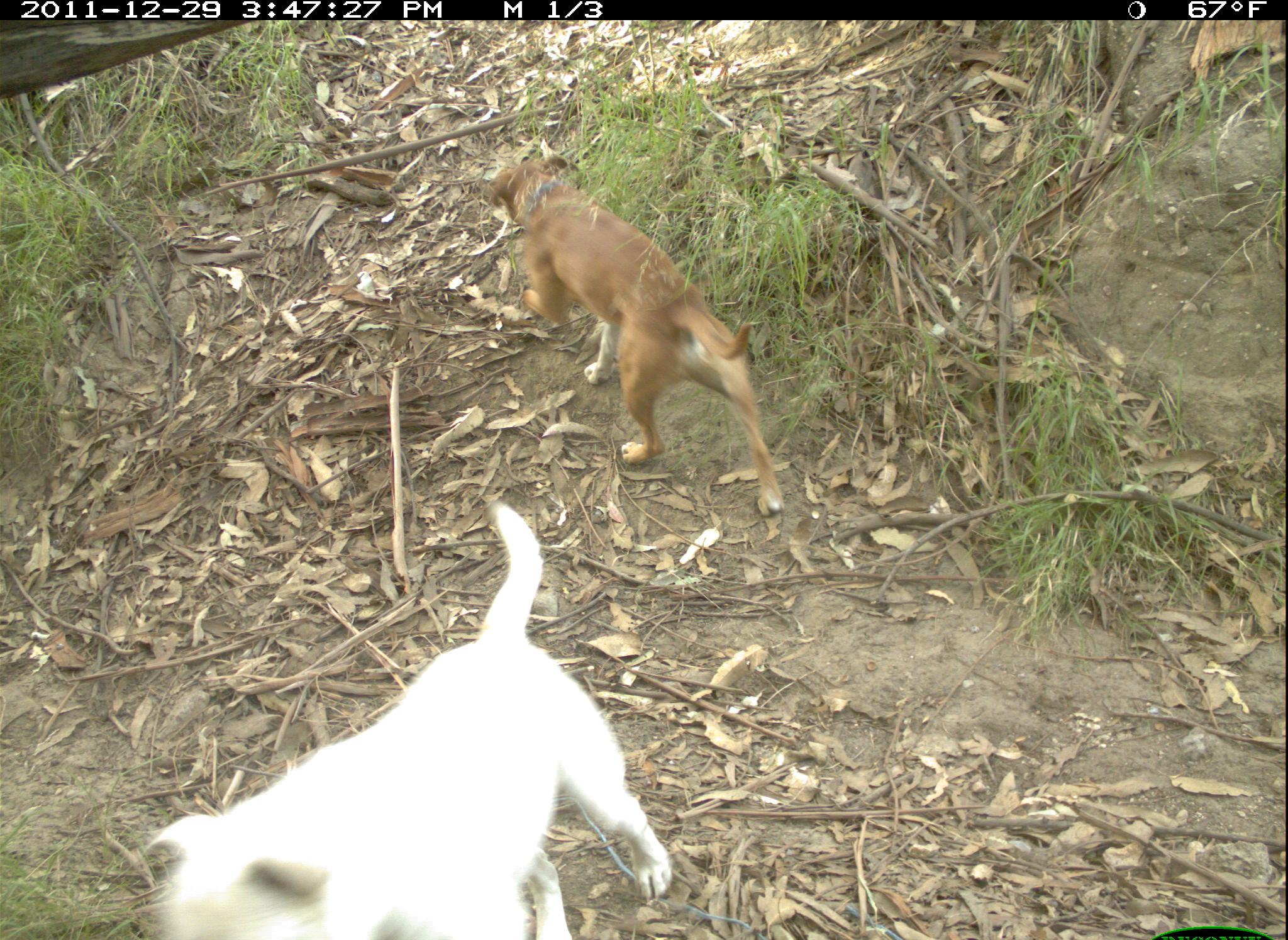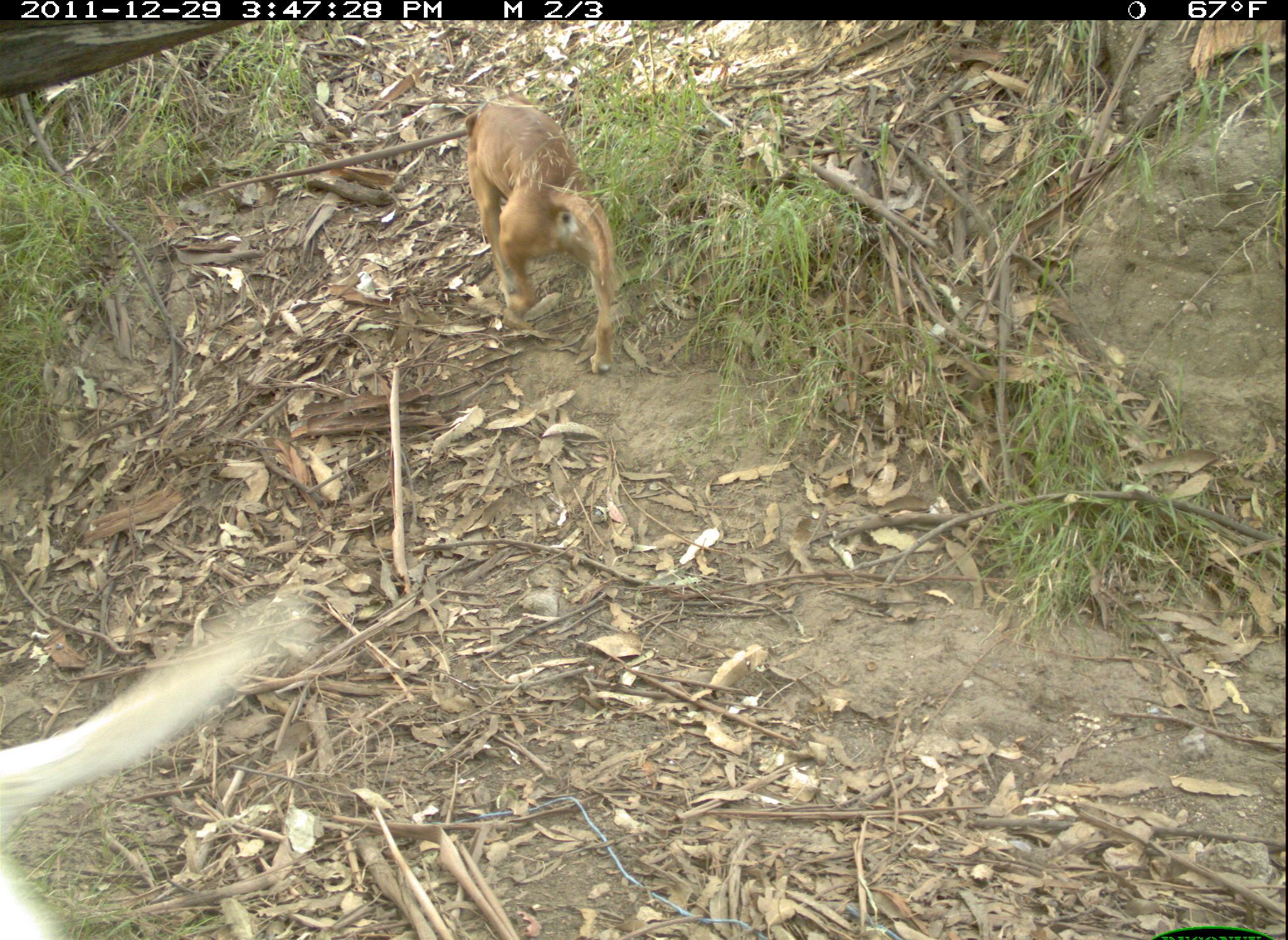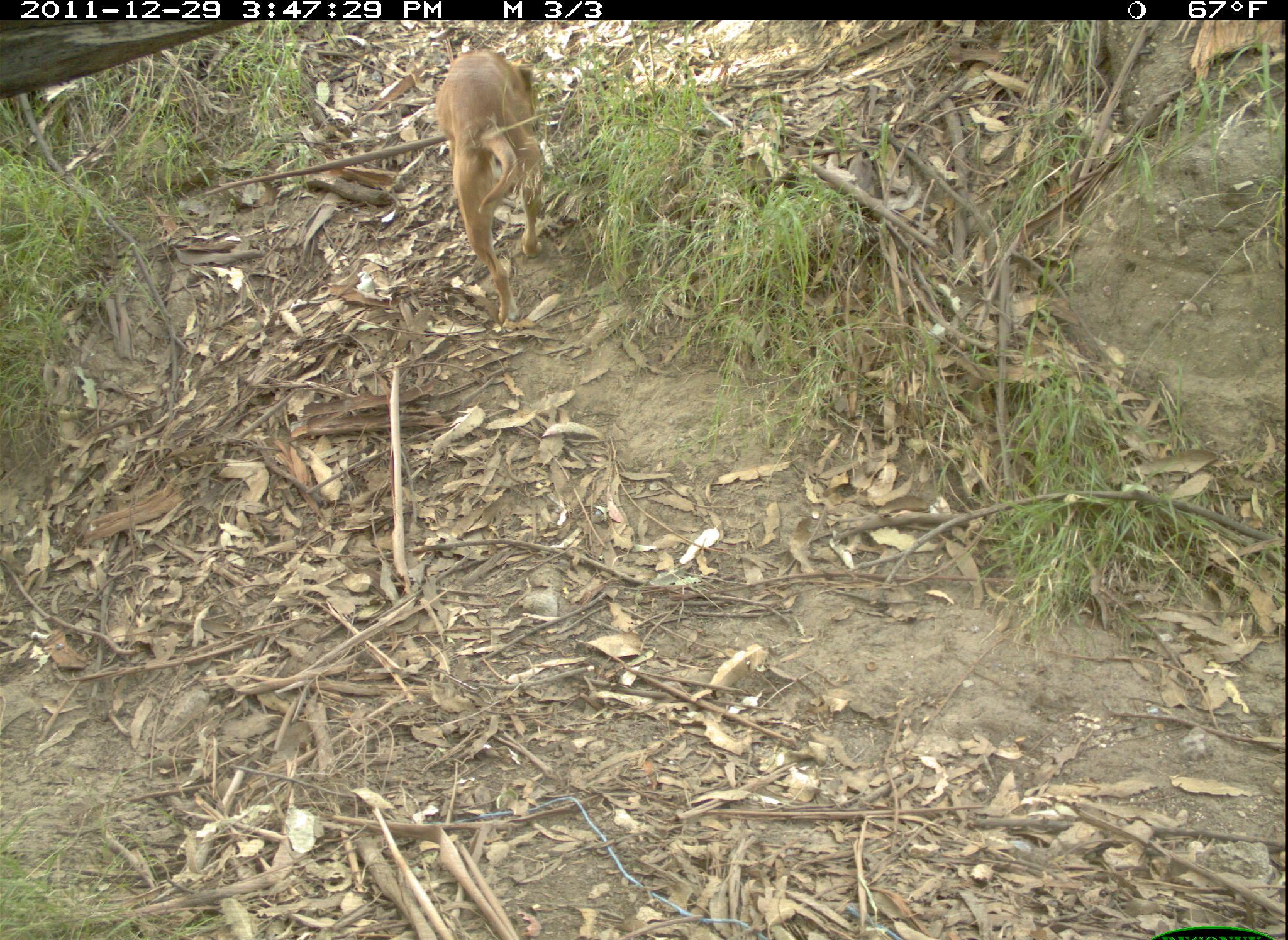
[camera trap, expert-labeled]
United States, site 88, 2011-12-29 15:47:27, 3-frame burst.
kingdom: Animalia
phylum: Chordata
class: Mammalia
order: Carnivora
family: Canidae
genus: Canis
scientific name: Canis familiaris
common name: domestic dog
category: dog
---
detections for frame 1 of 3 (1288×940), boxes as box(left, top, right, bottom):
dog: box(127, 496, 692, 940); box(478, 140, 800, 523)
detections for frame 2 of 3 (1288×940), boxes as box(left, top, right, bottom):
dog: box(2, 578, 333, 937); box(449, 90, 636, 382)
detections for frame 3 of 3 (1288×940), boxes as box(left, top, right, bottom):
dog: box(433, 40, 565, 345)